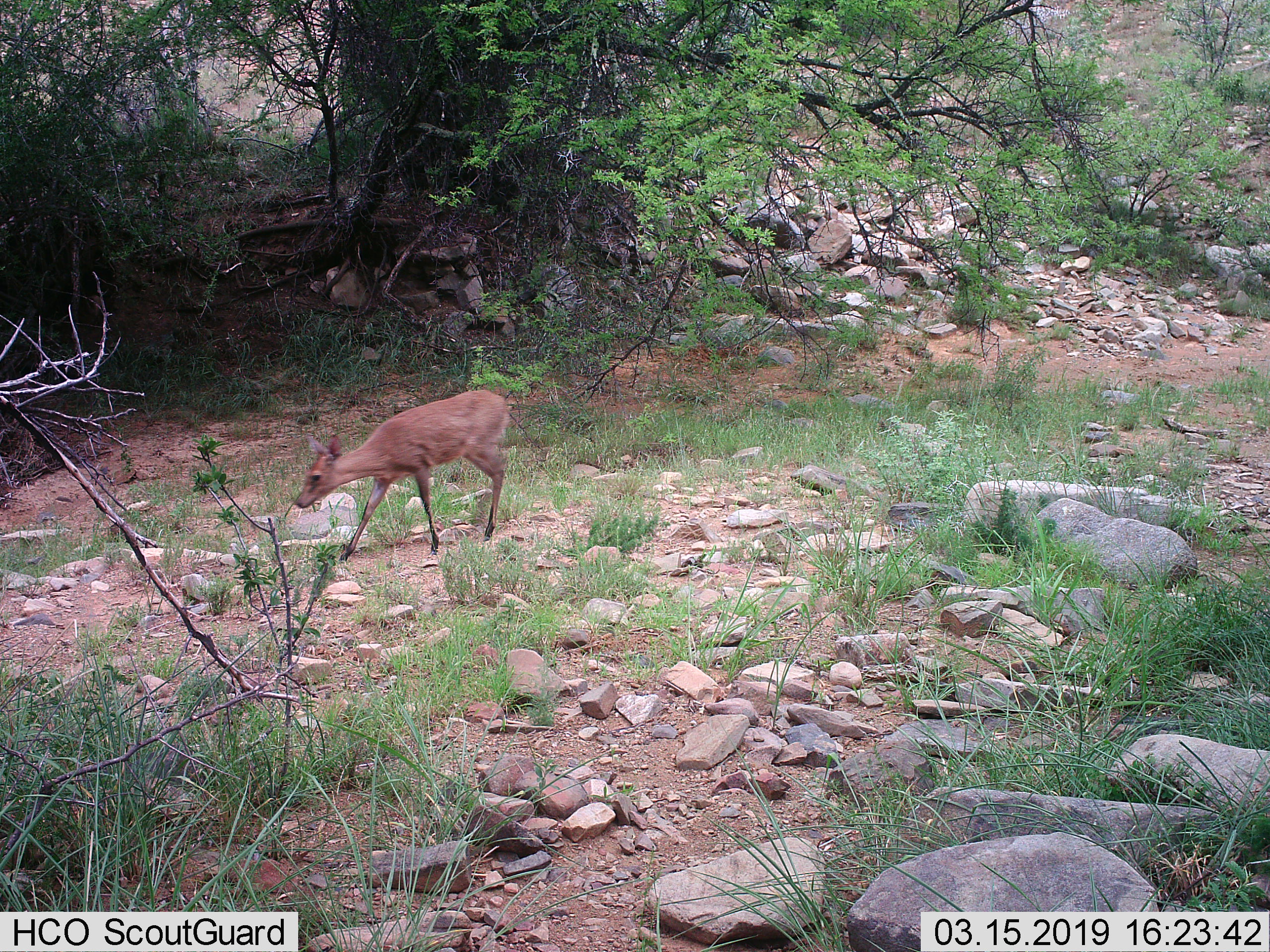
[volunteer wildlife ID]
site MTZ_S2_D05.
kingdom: Animalia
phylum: Chordata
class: Mammalia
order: Artiodactyla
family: Bovidae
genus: Sylvicapra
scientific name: Sylvicapra grimmia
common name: common duiker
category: duikercommongrey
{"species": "duikercommongrey (common duiker) (Sylvicapra grimmia)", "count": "1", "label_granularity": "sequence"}